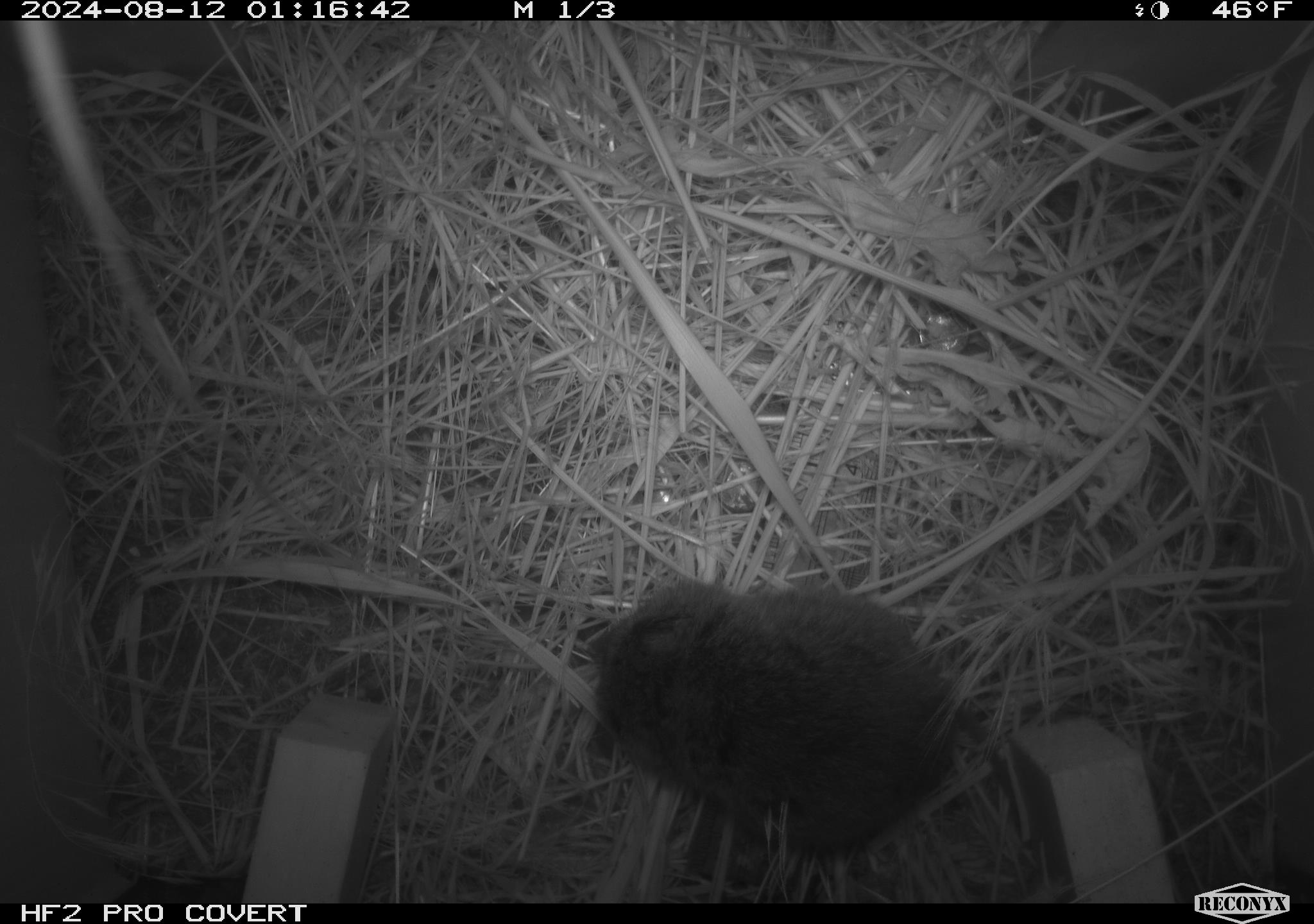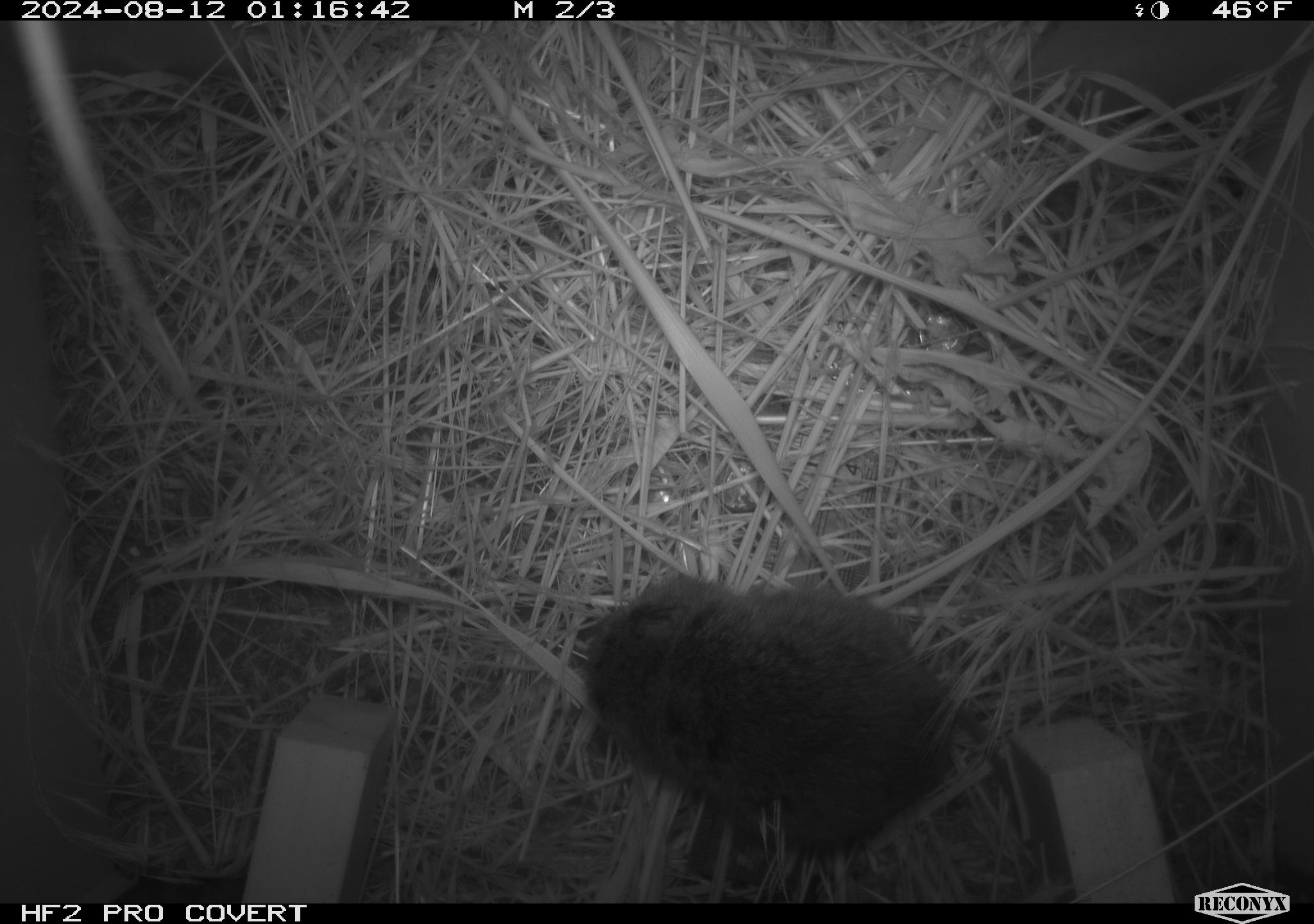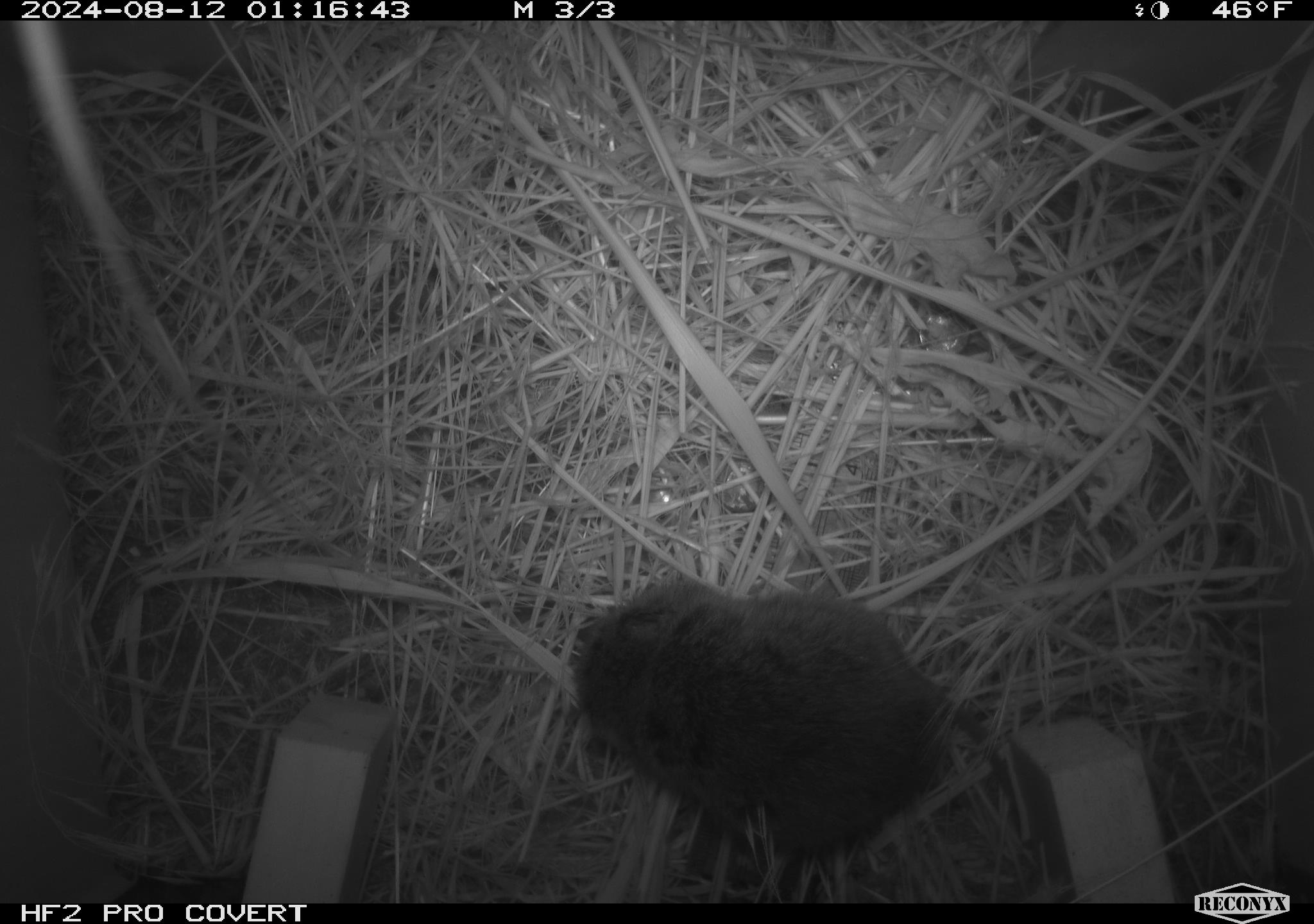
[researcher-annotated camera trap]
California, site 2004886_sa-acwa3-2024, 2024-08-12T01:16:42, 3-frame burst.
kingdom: Animalia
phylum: Chordata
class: Mammalia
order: Rodentia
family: Cricetidae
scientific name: Arvicolinae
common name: voles, lemmings, and muskrats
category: arvicolinae subfamily